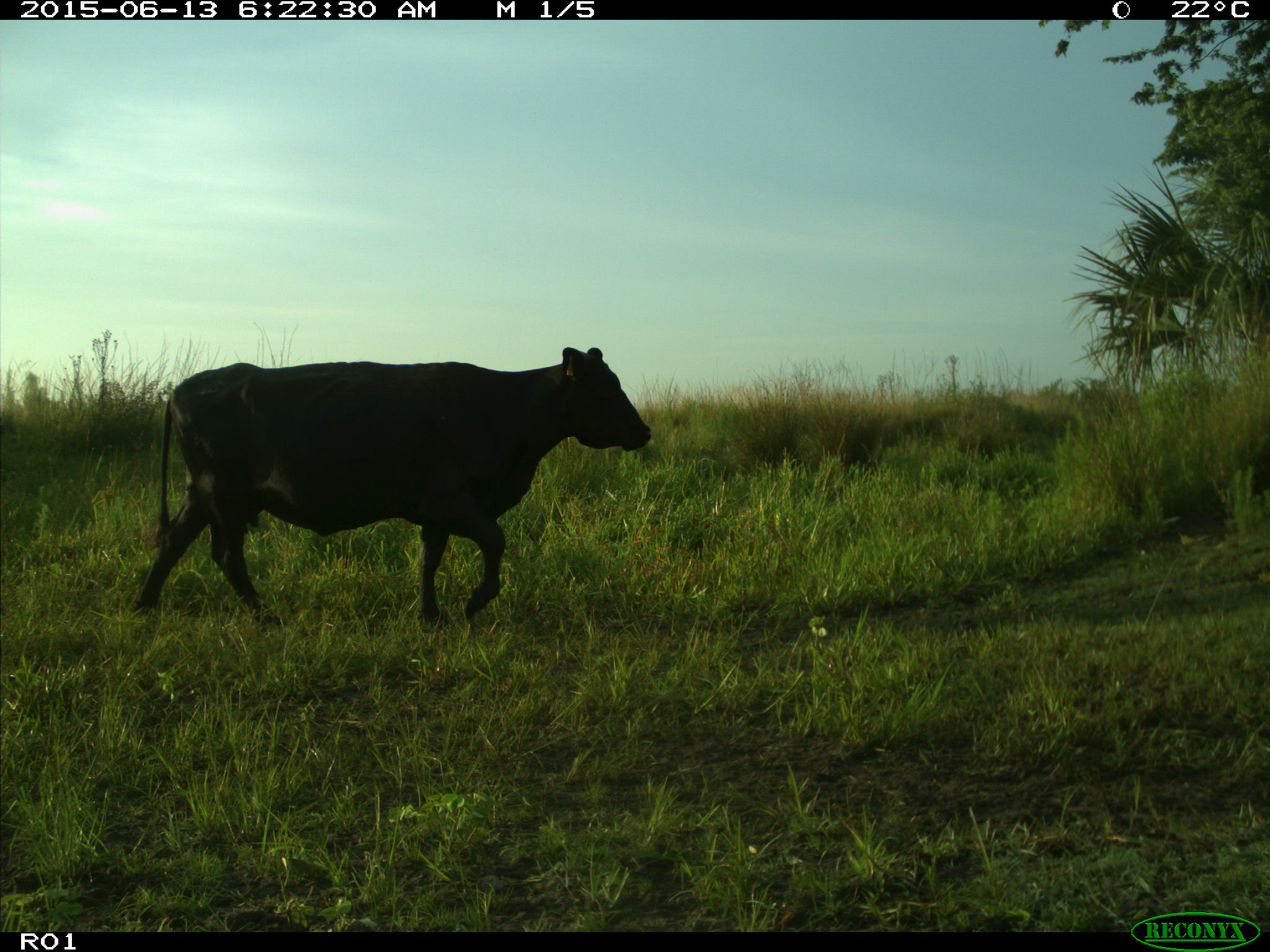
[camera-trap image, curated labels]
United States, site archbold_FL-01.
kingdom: Animalia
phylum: Chordata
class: Mammalia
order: Artiodactyla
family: Bovidae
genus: Bos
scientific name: Bos taurus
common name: domestic cow